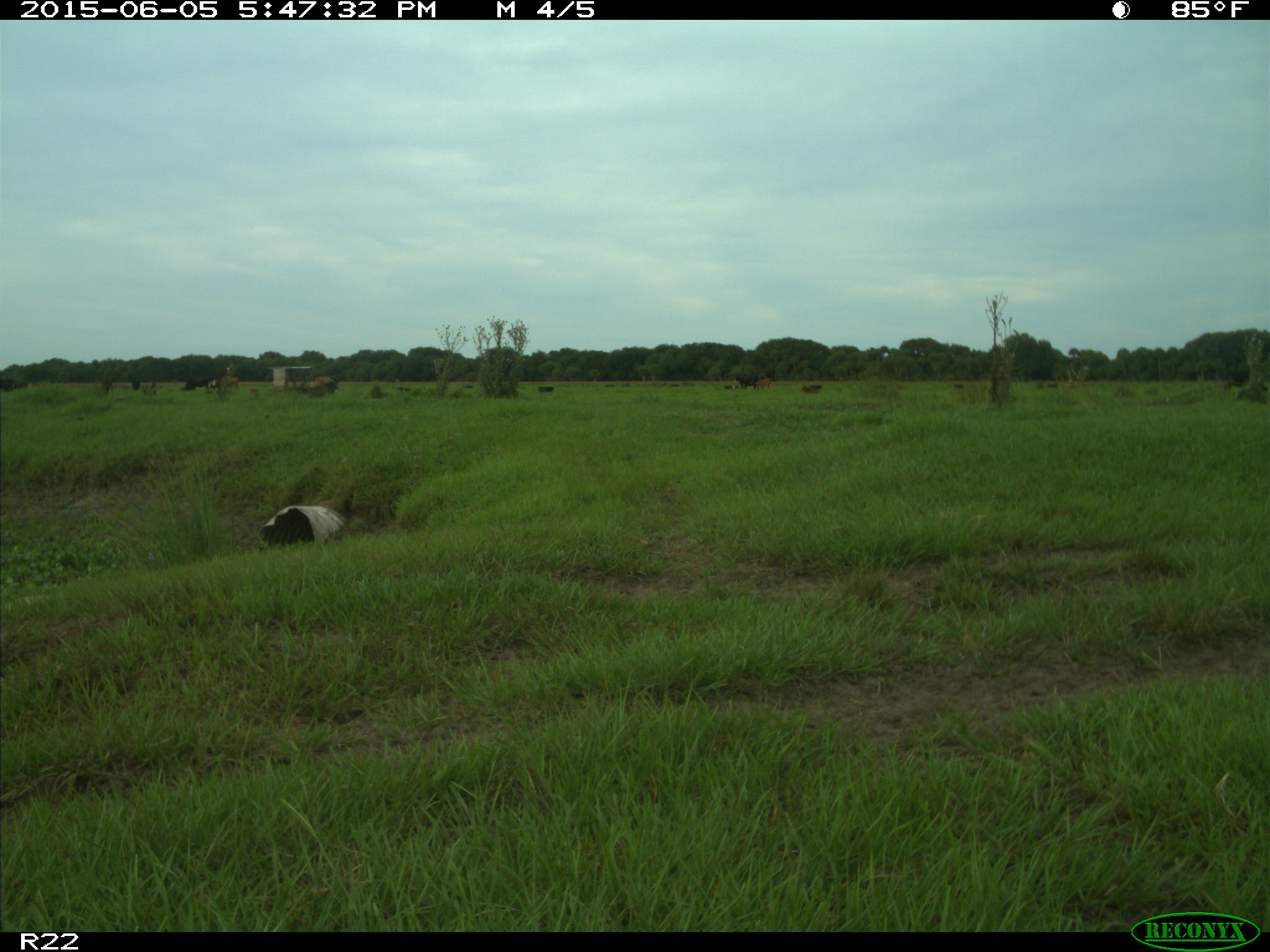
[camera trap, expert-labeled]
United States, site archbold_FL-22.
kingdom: Animalia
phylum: Chordata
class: Mammalia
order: Artiodactyla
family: Bovidae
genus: Bos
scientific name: Bos taurus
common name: domestic cow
Bos taurus (domestic cow).